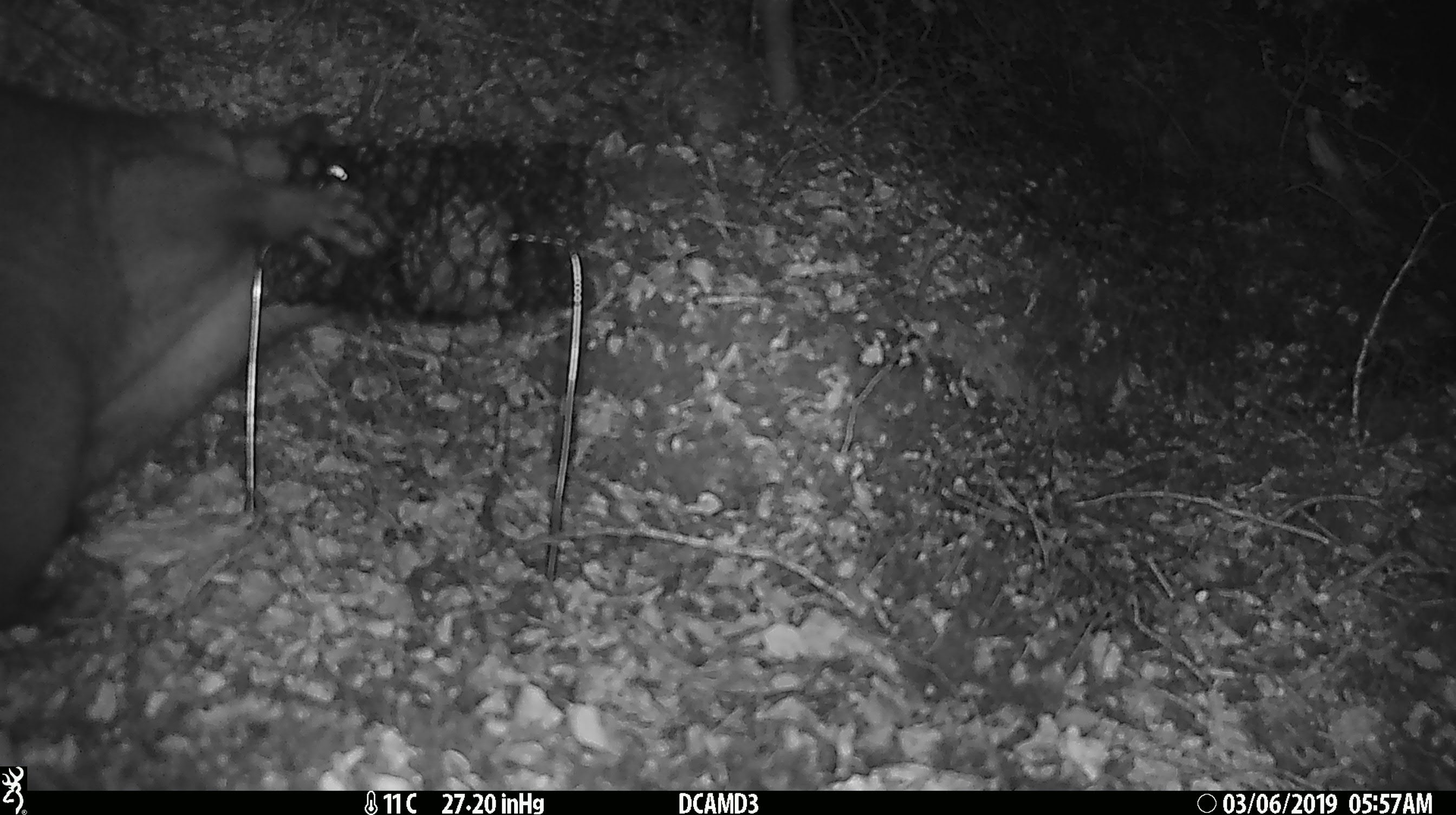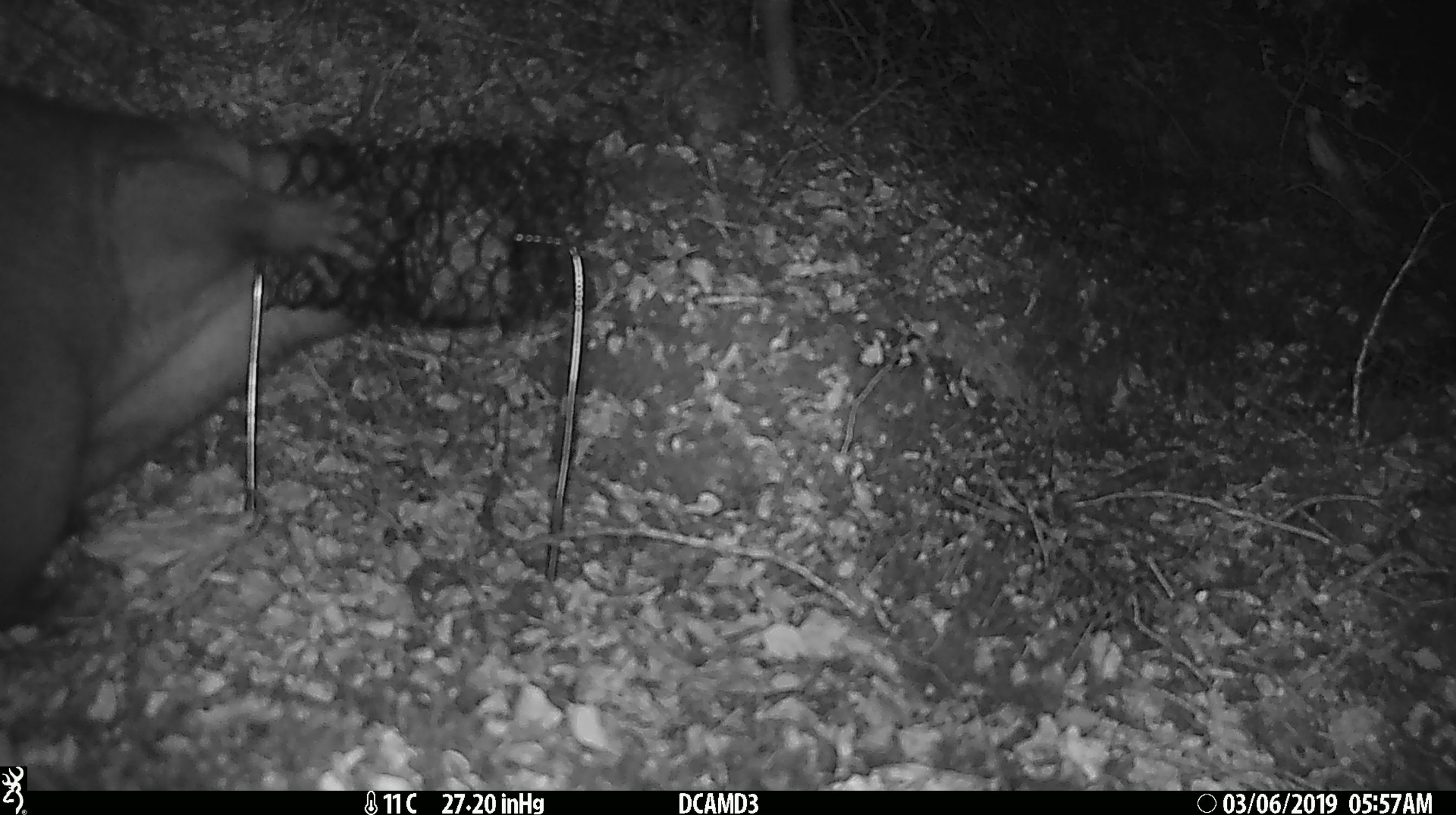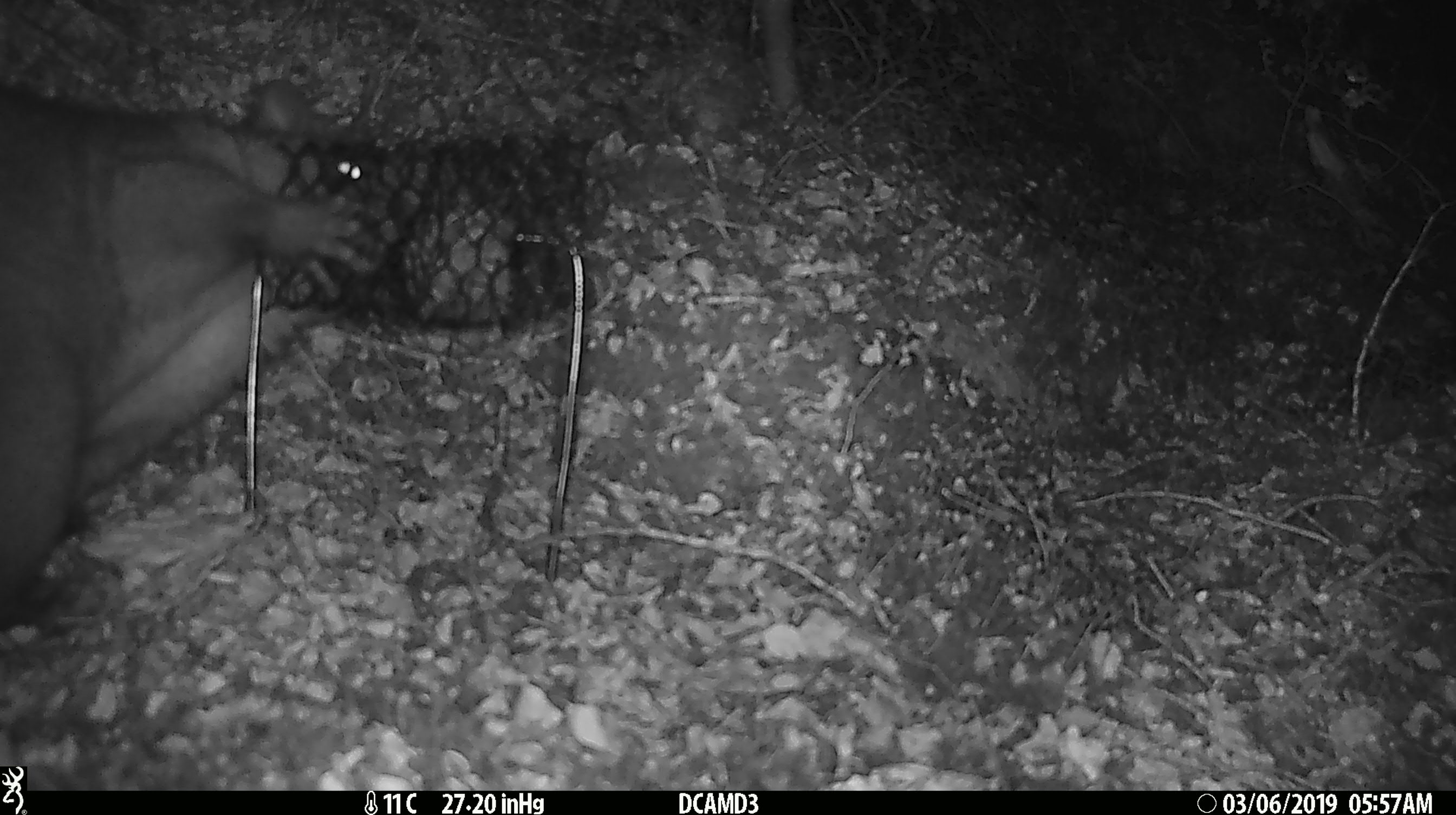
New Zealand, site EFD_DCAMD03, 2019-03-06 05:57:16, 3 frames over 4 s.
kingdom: Animalia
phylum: Chordata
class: Mammalia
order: Diprotodontia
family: Phalangeridae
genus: Trichosurus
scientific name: Trichosurus vulpecula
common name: common brushtail possum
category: possum